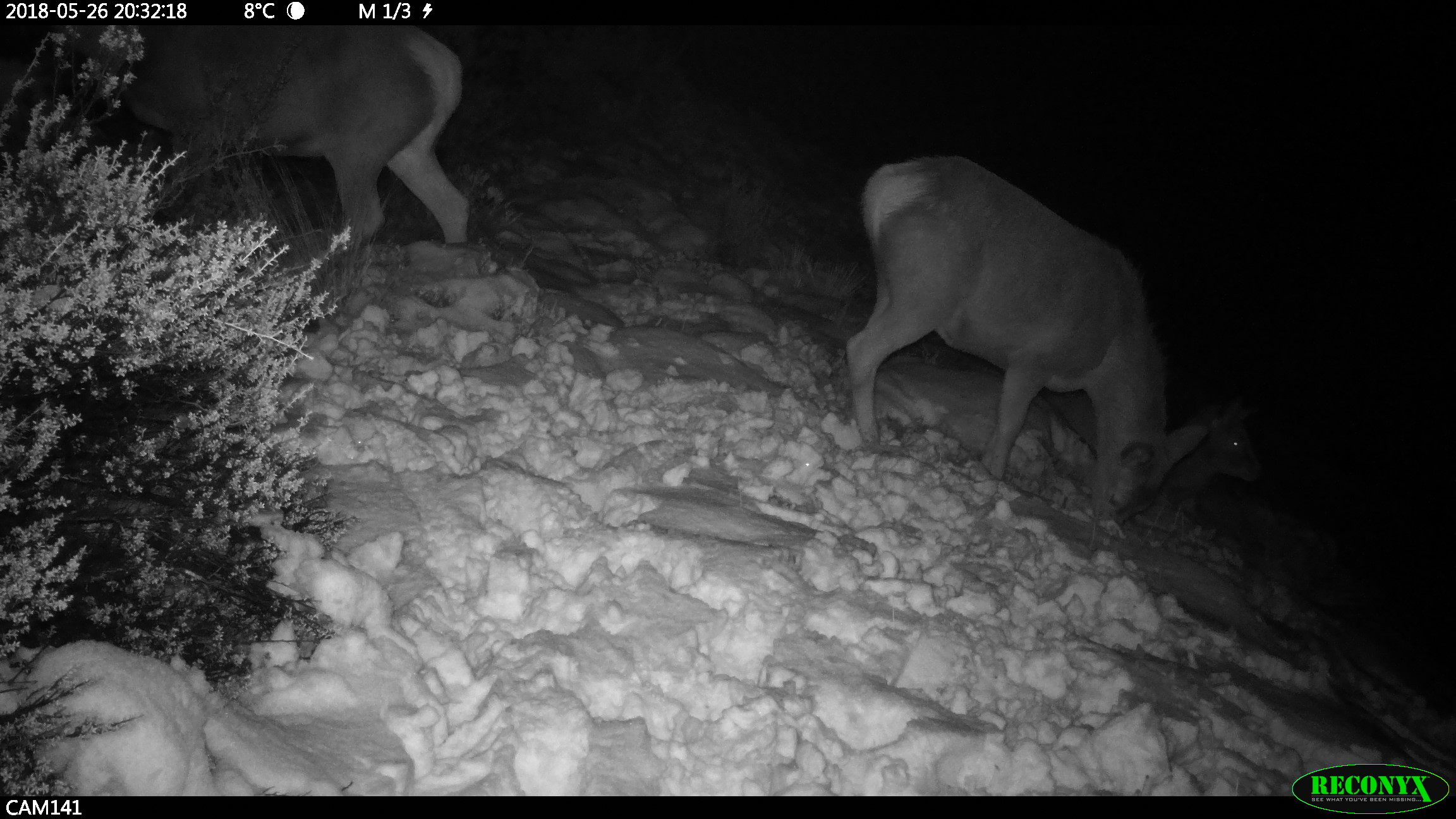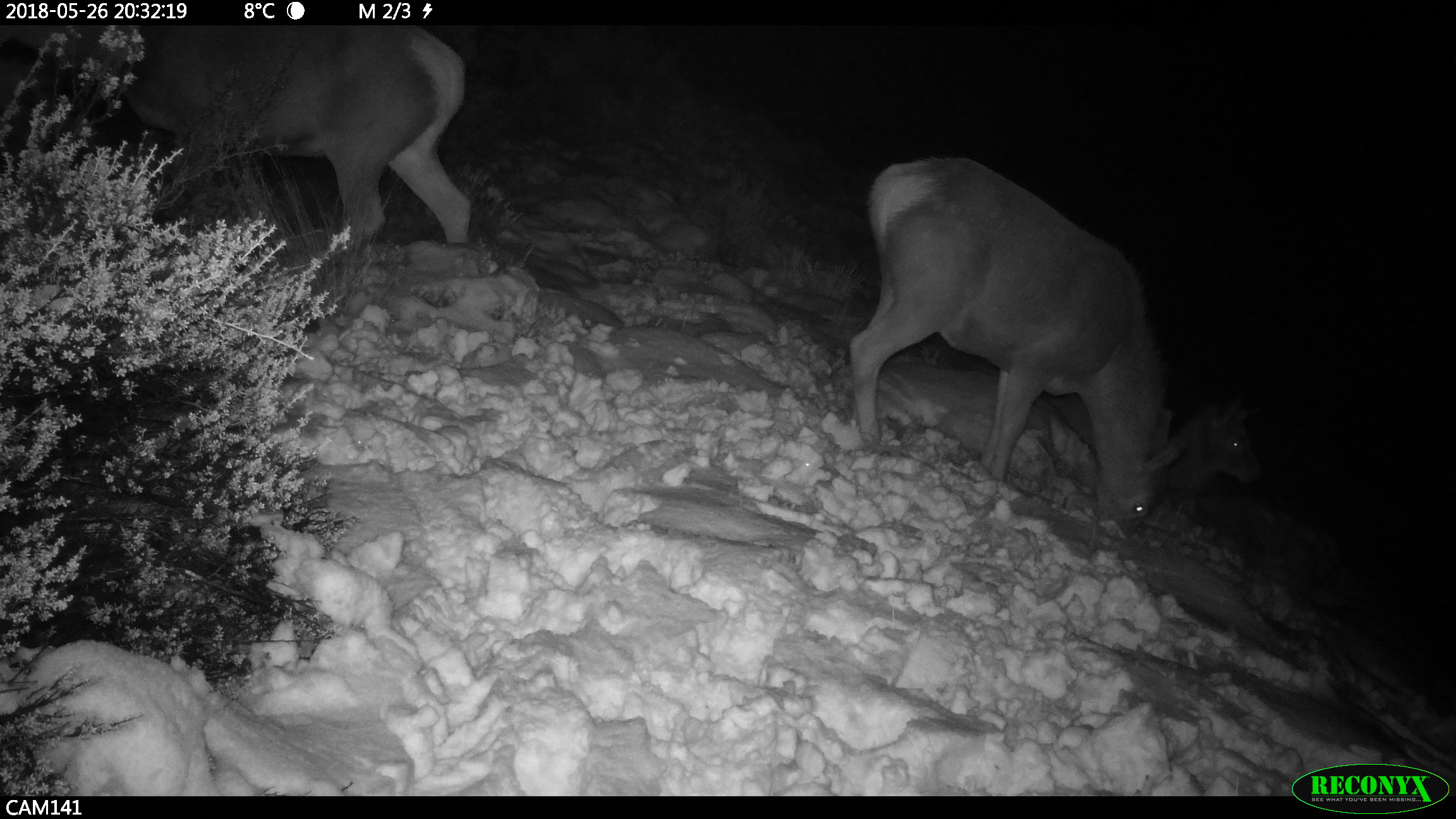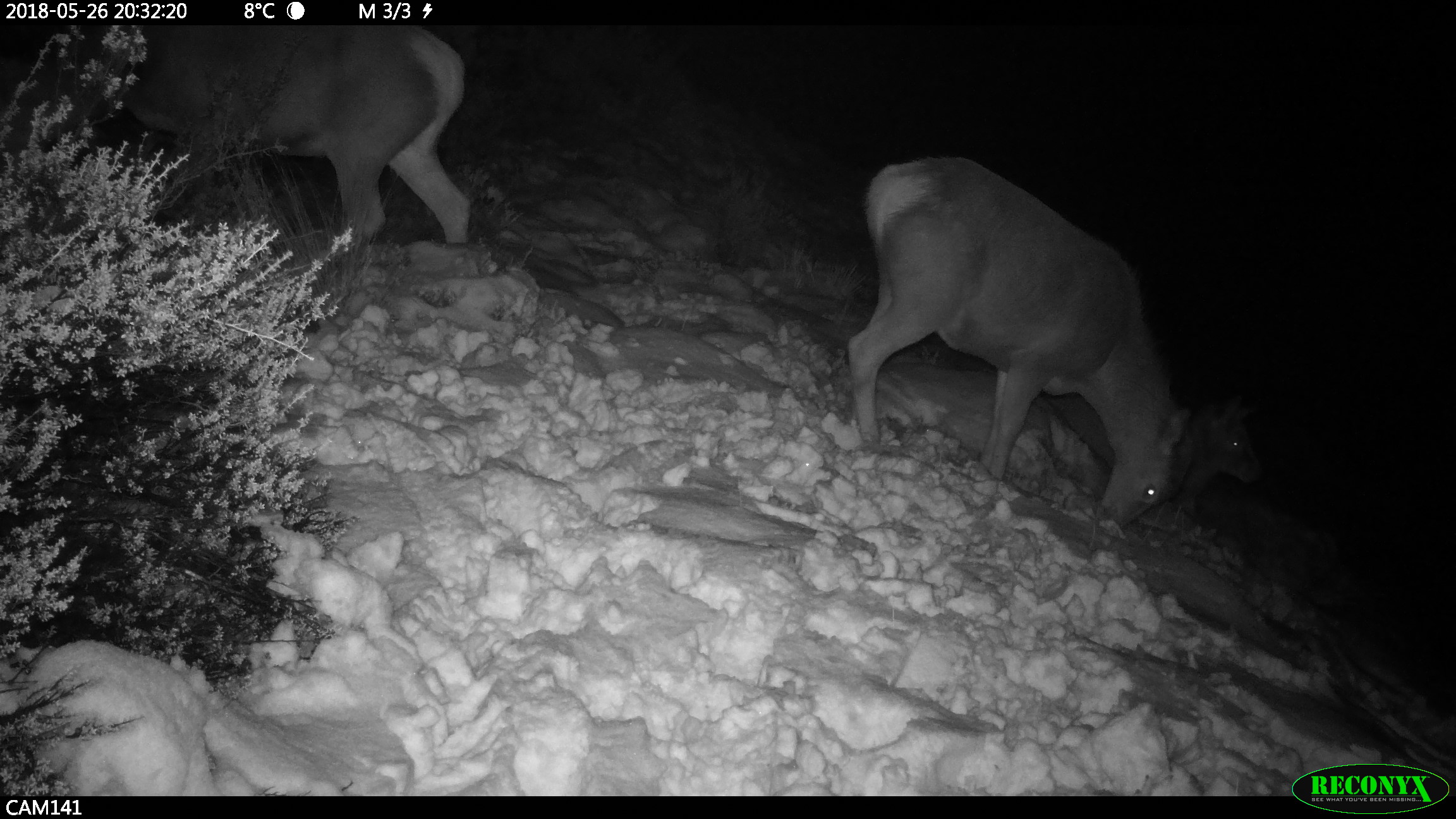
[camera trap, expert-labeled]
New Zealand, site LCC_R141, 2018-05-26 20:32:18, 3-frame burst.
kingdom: Animalia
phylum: Chordata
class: Mammalia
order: Artiodactyla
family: Cervidae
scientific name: Cervidae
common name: deer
Deer (Cervidae).